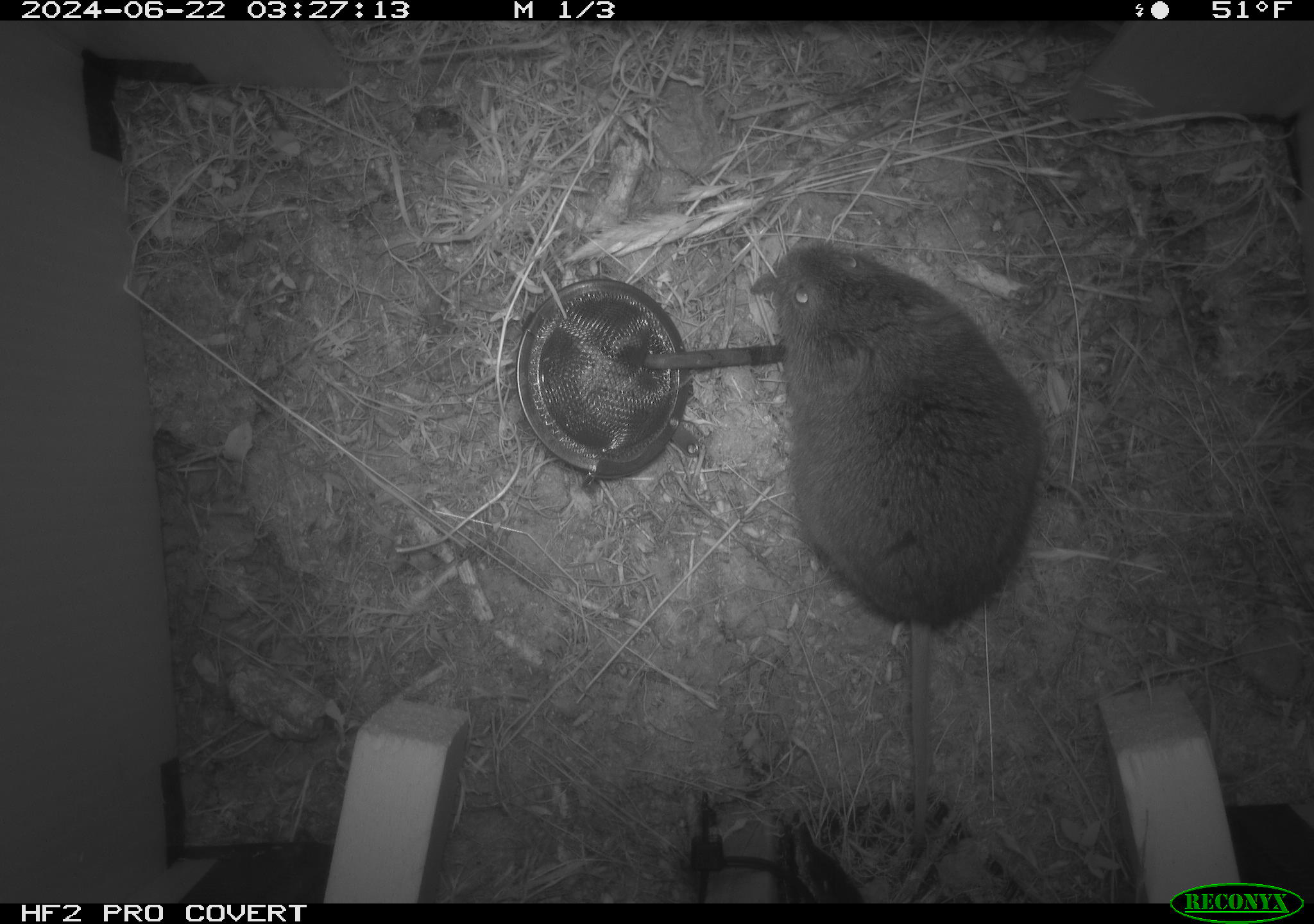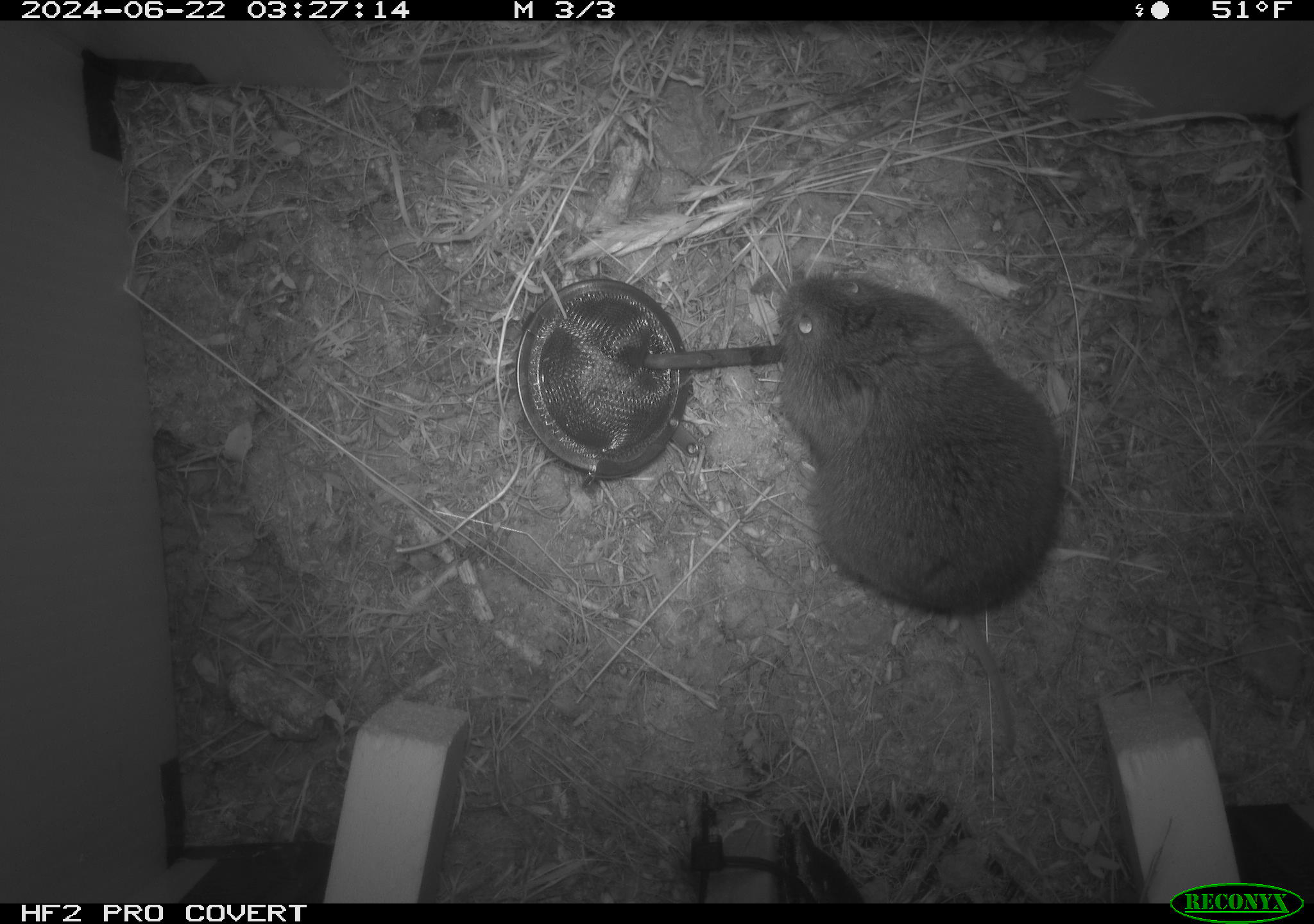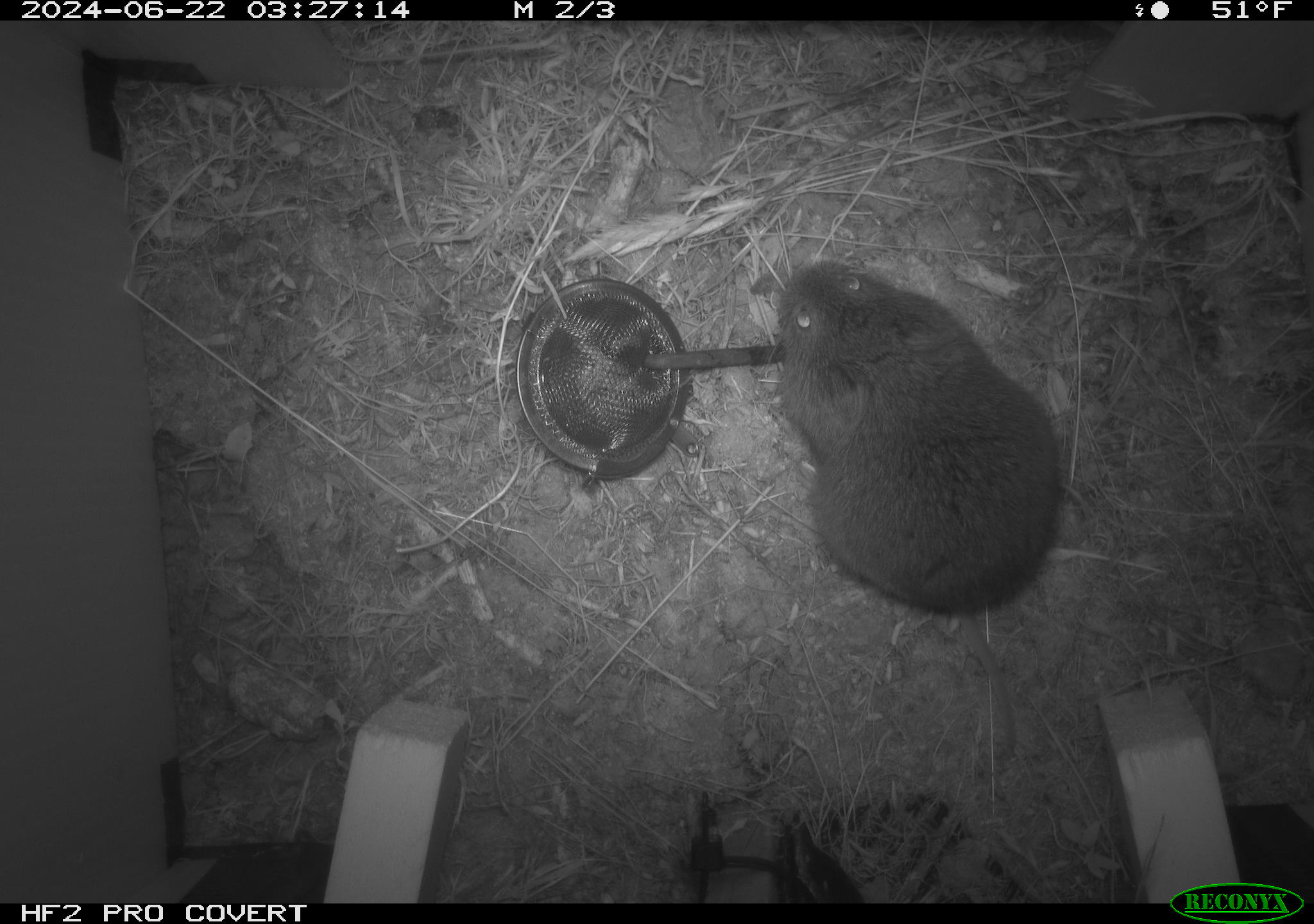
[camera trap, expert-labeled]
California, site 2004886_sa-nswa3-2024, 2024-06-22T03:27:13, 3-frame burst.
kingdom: Animalia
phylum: Chordata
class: Mammalia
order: Rodentia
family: Cricetidae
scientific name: Arvicolinae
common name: voles, lemmings, and muskrats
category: arvicolinae subfamily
Arvicolinae subfamily (voles, lemmings, and muskrats) (Arvicolinae).